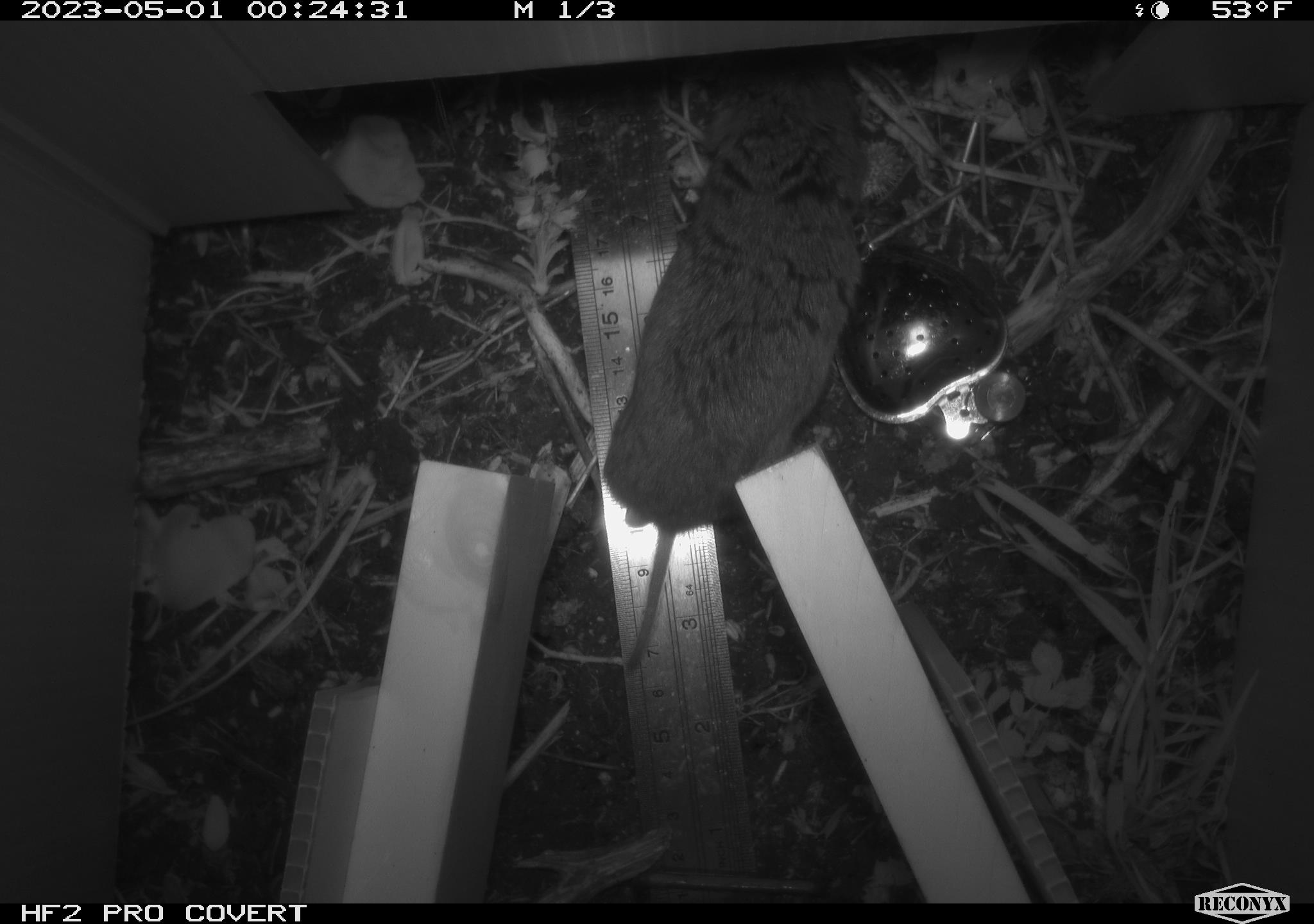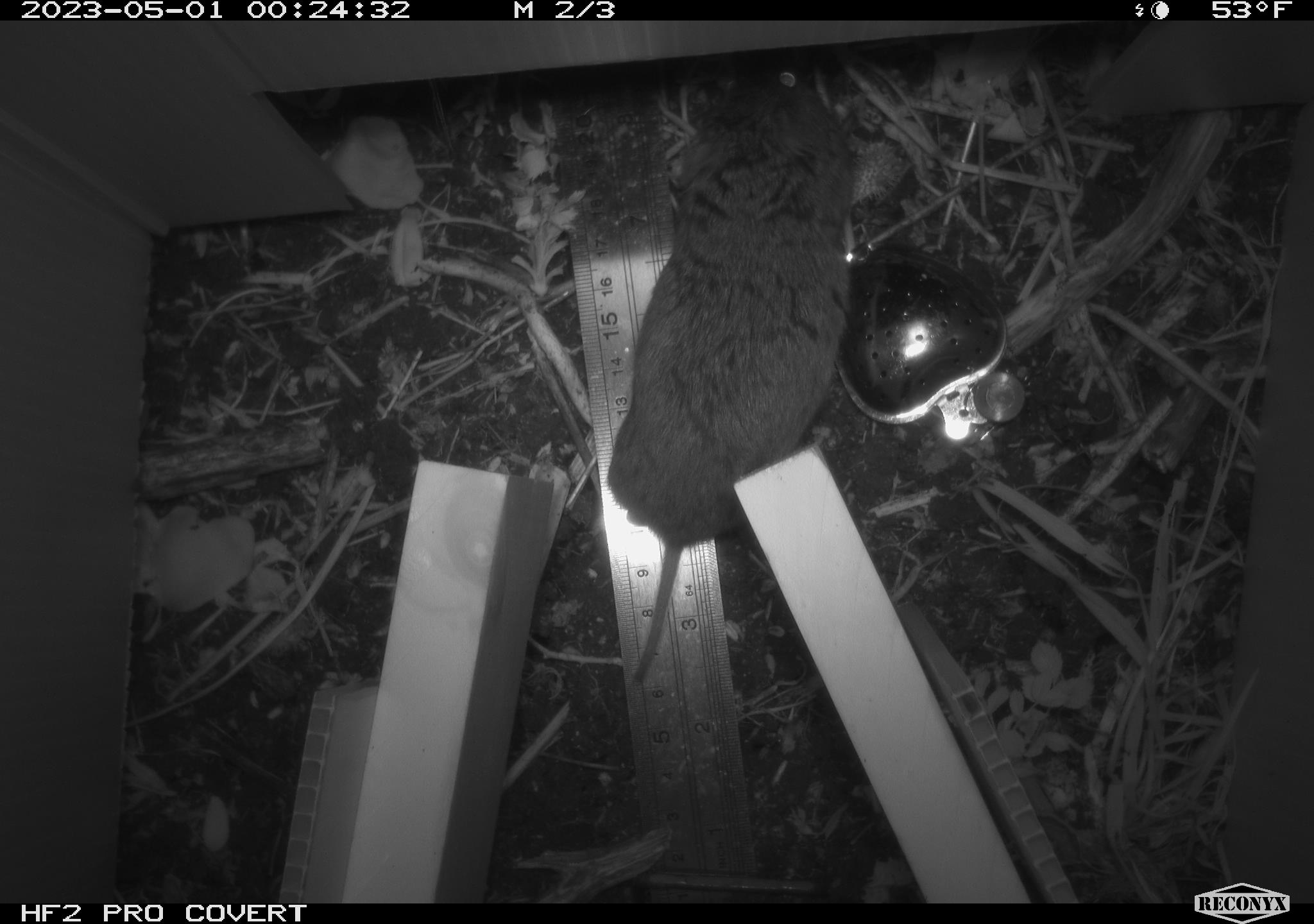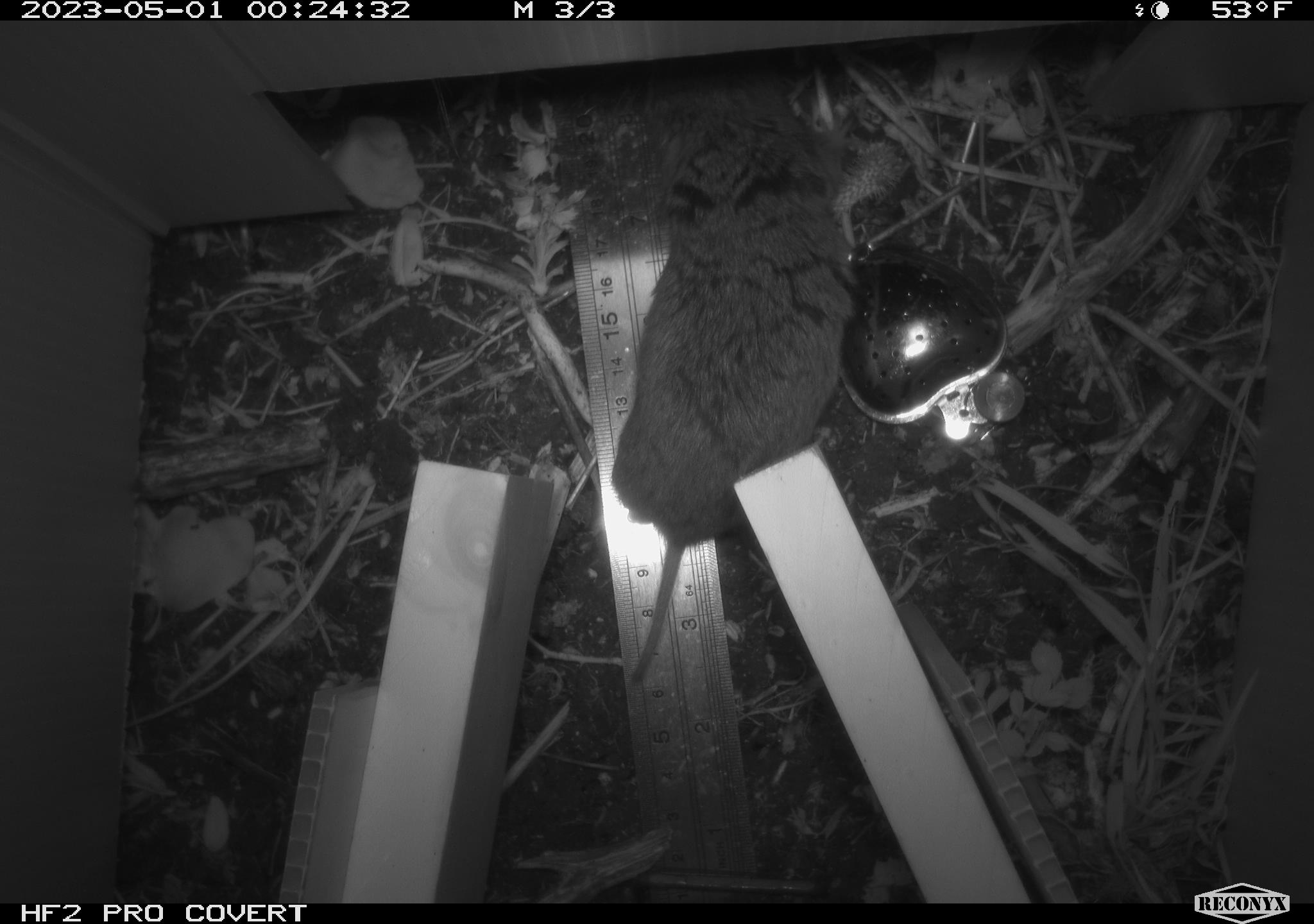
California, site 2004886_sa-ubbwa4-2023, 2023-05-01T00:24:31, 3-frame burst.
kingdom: Animalia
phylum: Chordata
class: Mammalia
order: Rodentia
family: Cricetidae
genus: Microtus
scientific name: Microtus californicus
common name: california vole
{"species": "california vole (Microtus californicus)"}